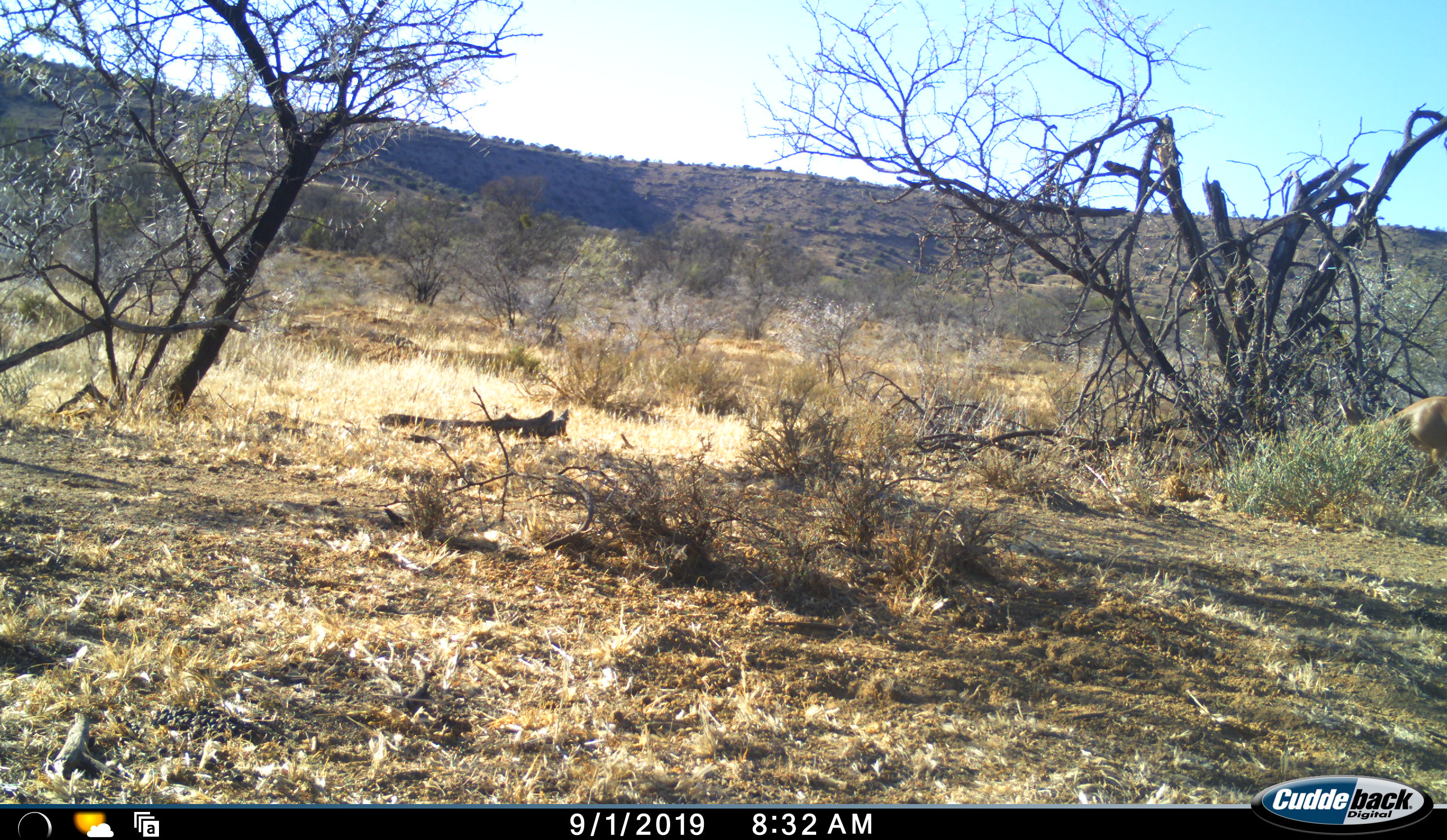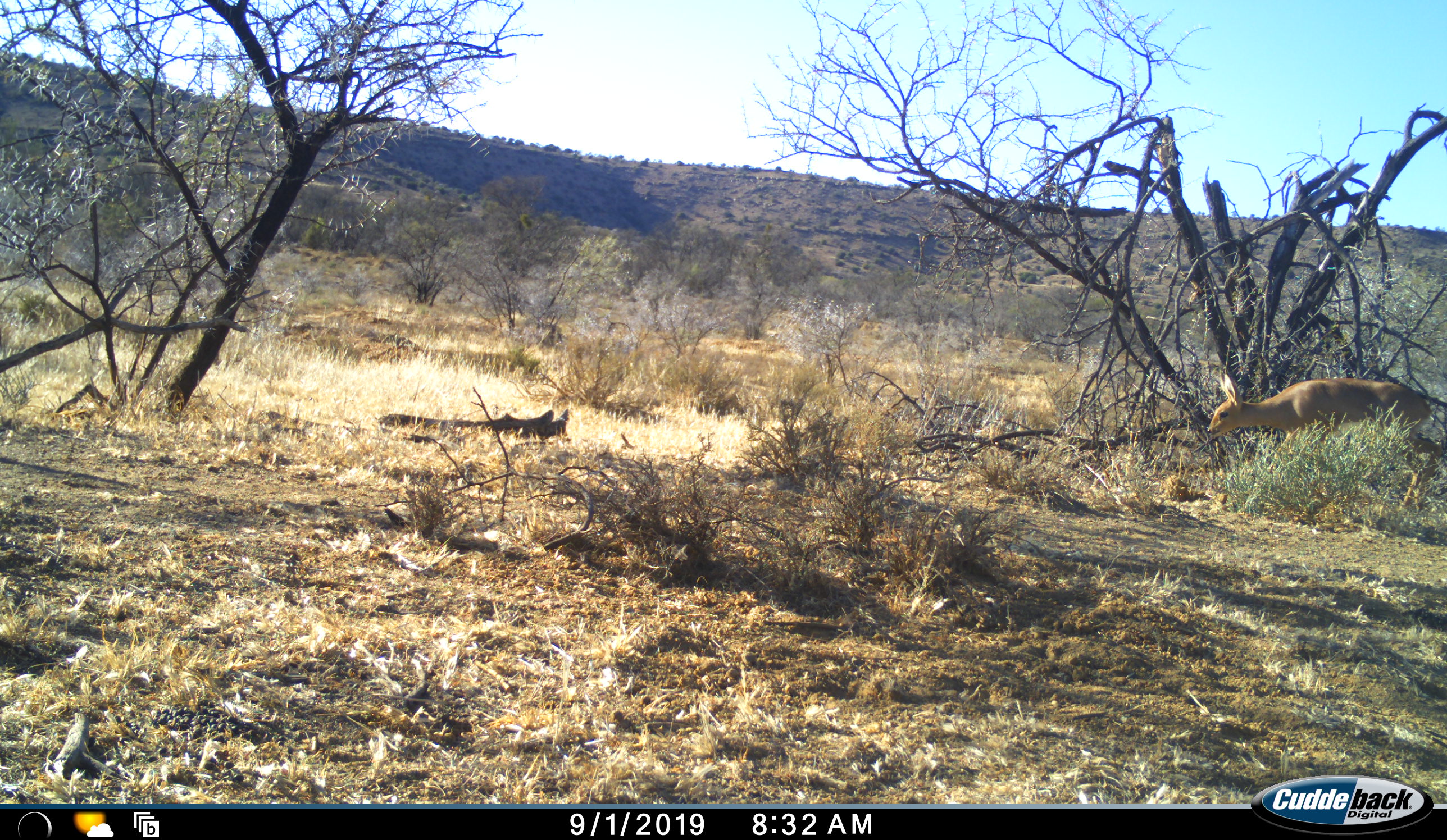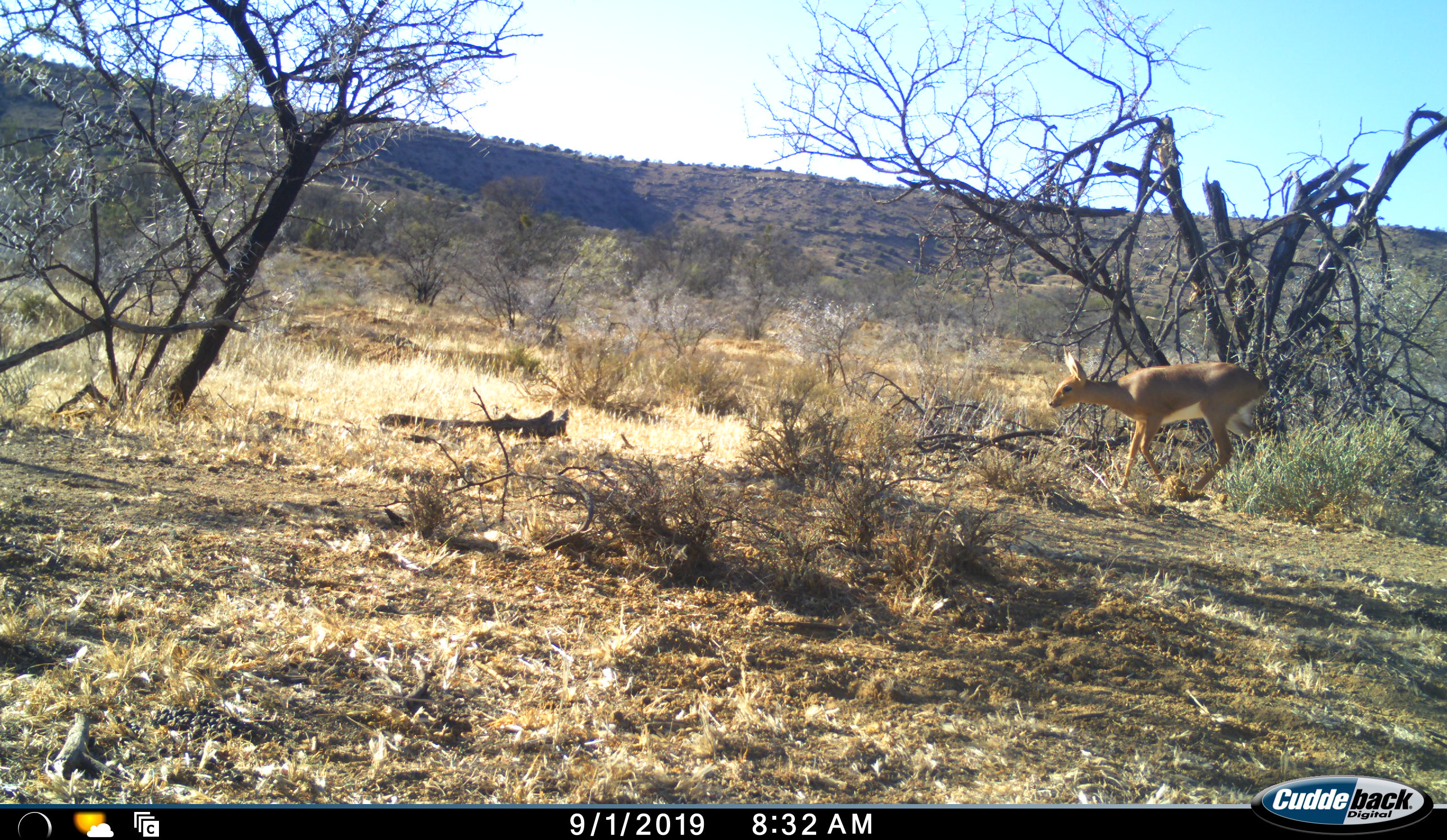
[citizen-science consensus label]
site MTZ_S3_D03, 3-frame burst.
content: unidentified animal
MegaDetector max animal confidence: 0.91